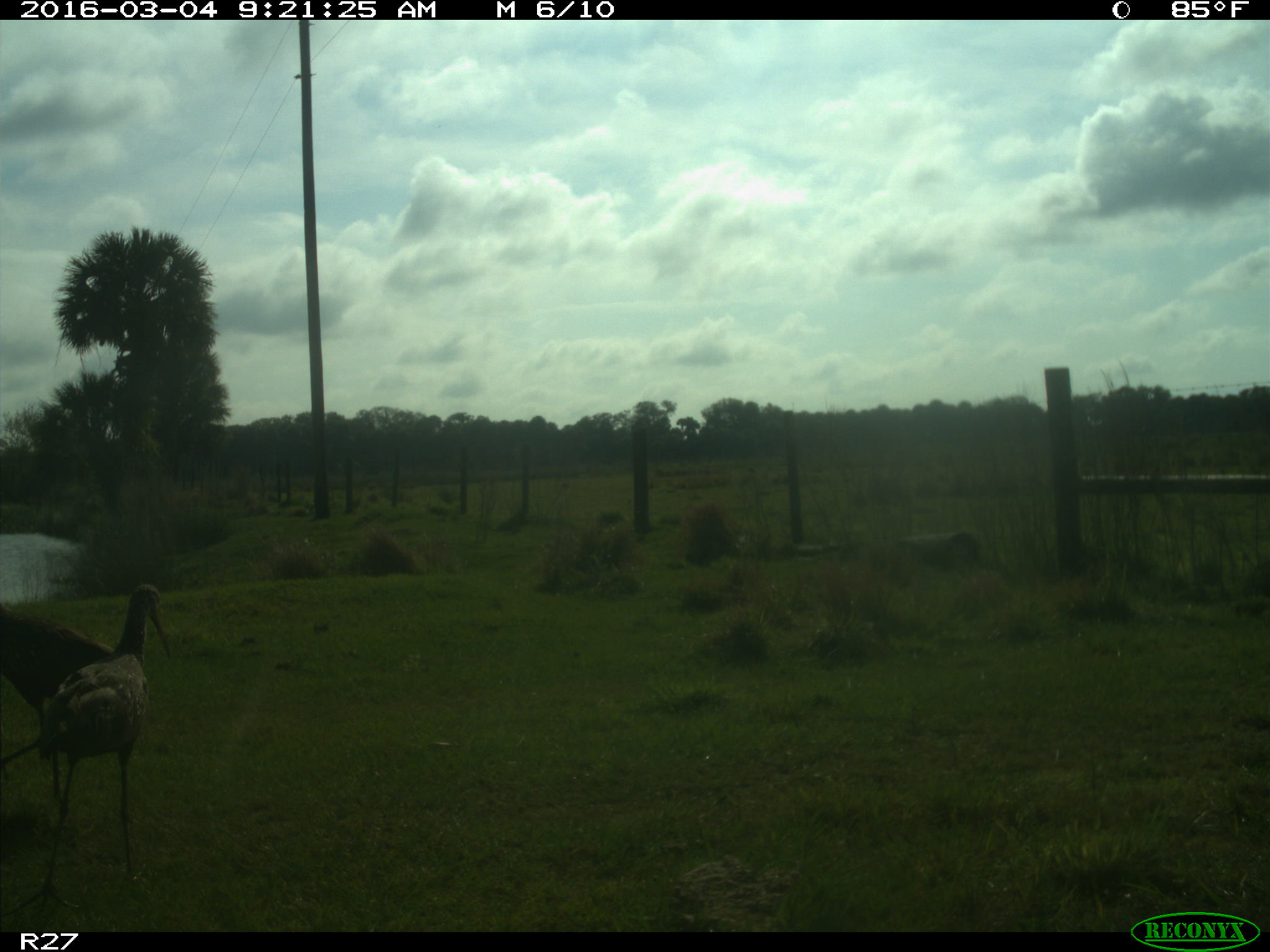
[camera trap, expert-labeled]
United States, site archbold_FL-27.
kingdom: Animalia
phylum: Chordata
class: Aves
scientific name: Aves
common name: birds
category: unidentified bird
Unidentified bird (birds) (Aves).